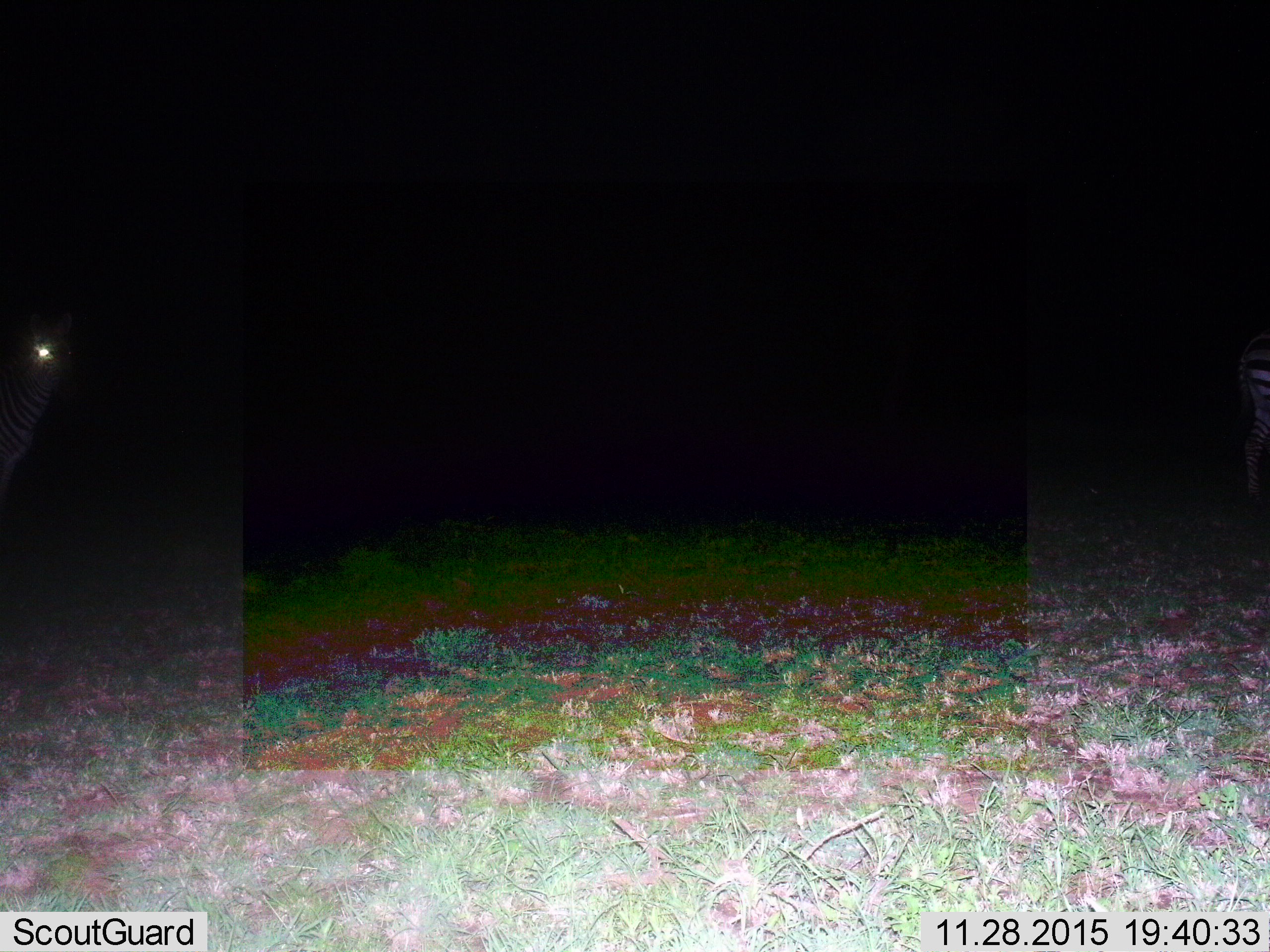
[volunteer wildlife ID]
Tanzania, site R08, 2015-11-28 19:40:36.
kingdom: Animalia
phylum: Chordata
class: Mammalia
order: Perissodactyla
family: Equidae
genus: Equus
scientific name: Equus quagga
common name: plains zebra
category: zebra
Zebra (plains zebra) (Equus quagga), count 2. Behavior (volunteer vote fractions): standing 86%, resting 14%, moving 29%, interacting 0%. Young present (vote fraction): 0%. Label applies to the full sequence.